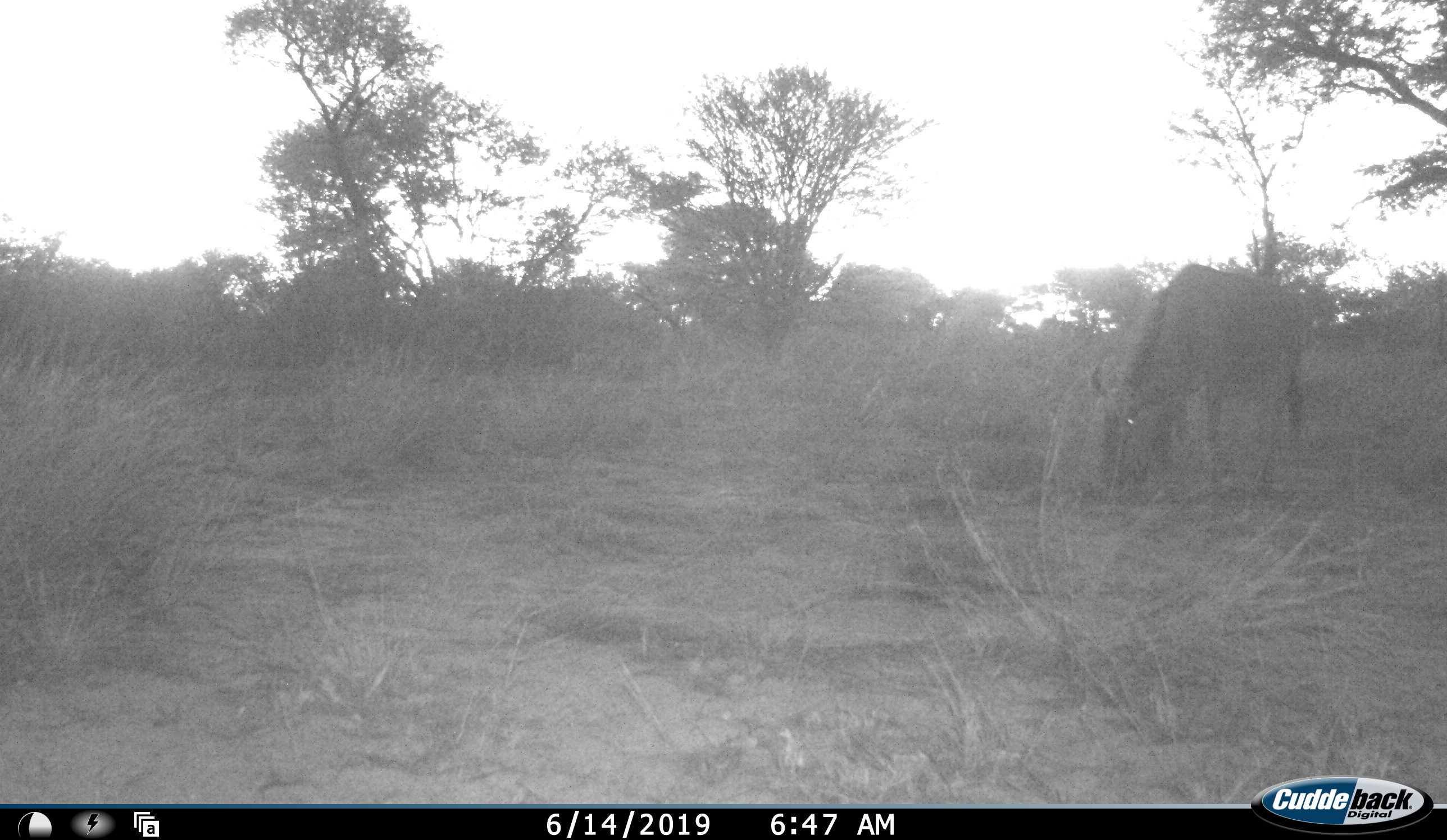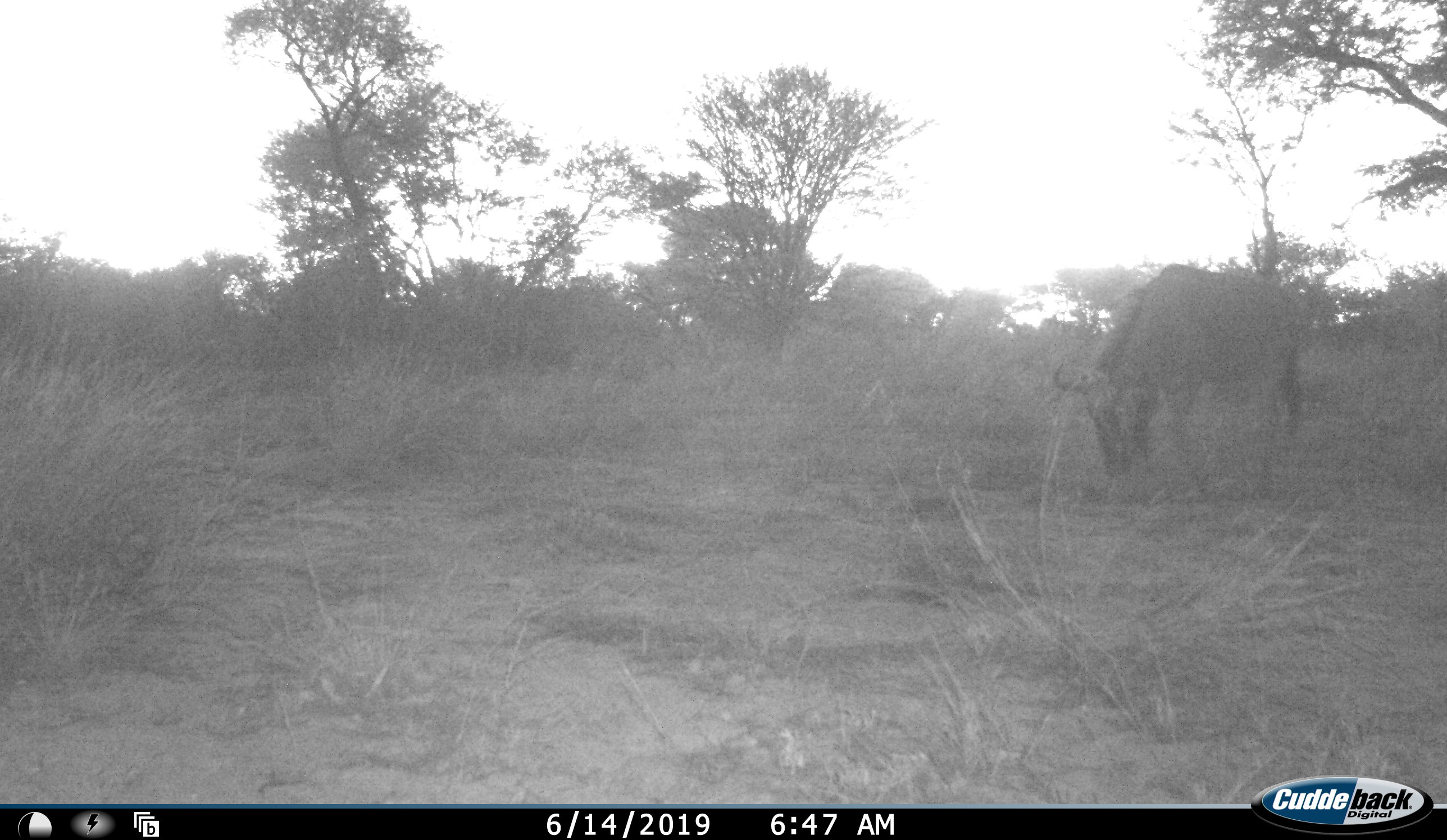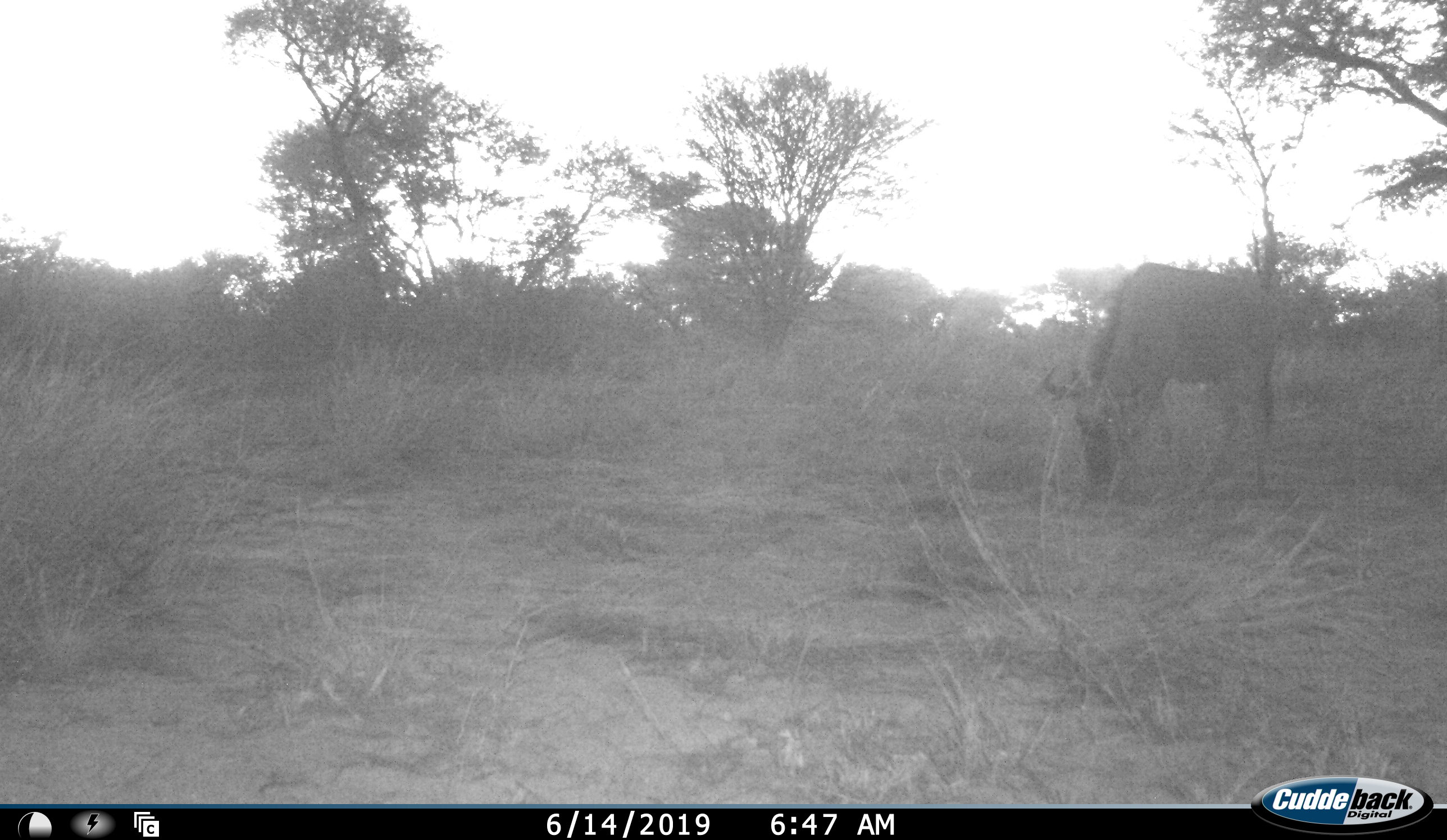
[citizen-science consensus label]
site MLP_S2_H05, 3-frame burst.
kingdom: Animalia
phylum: Chordata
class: Mammalia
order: Artiodactyla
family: Bovidae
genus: Connochaetes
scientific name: Connochaetes taurinus taurinus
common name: blue wildebeest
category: wildebeestblue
Wildebeestblue (blue wildebeest) (Connochaetes taurinus taurinus), count 1. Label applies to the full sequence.